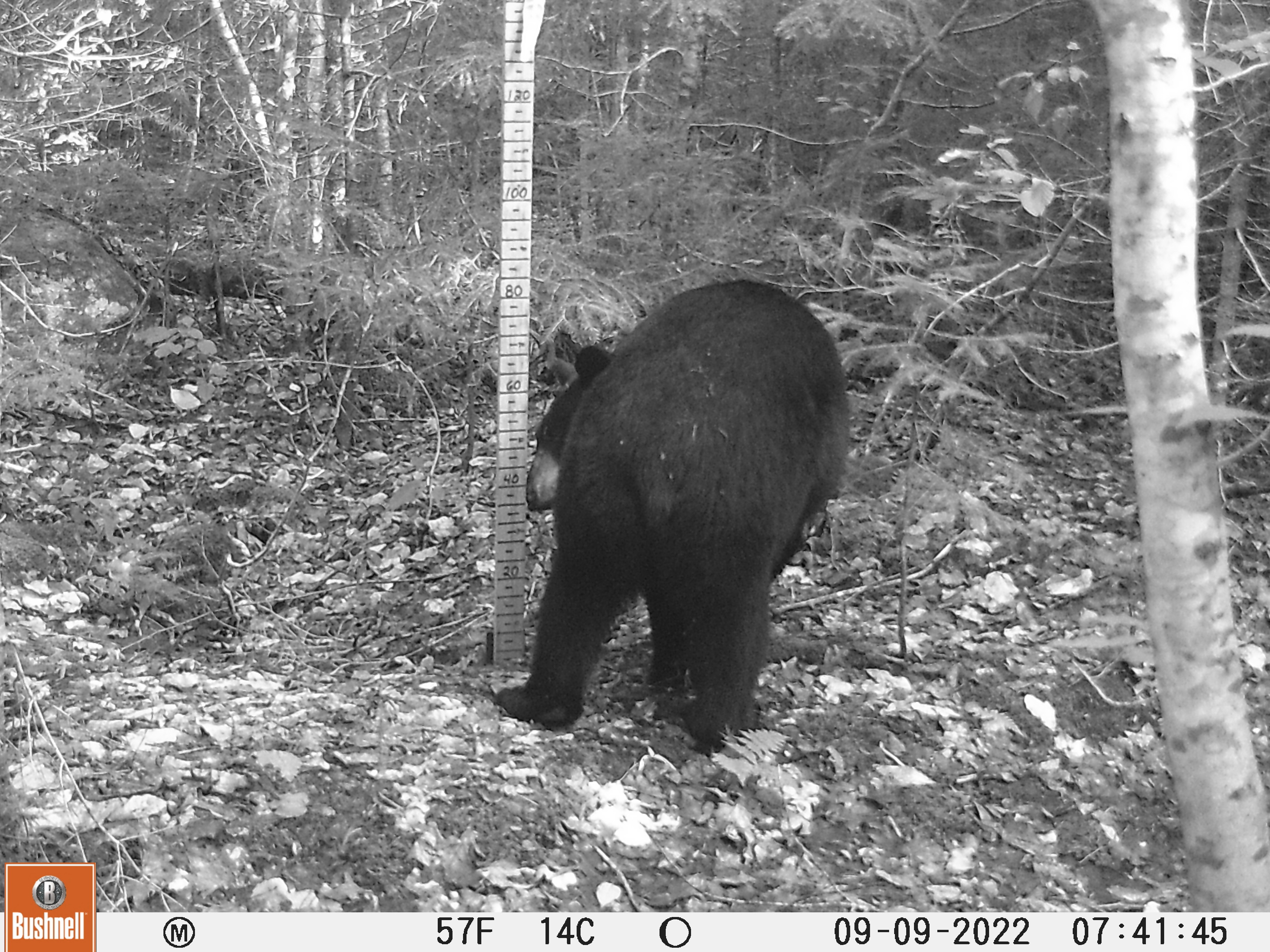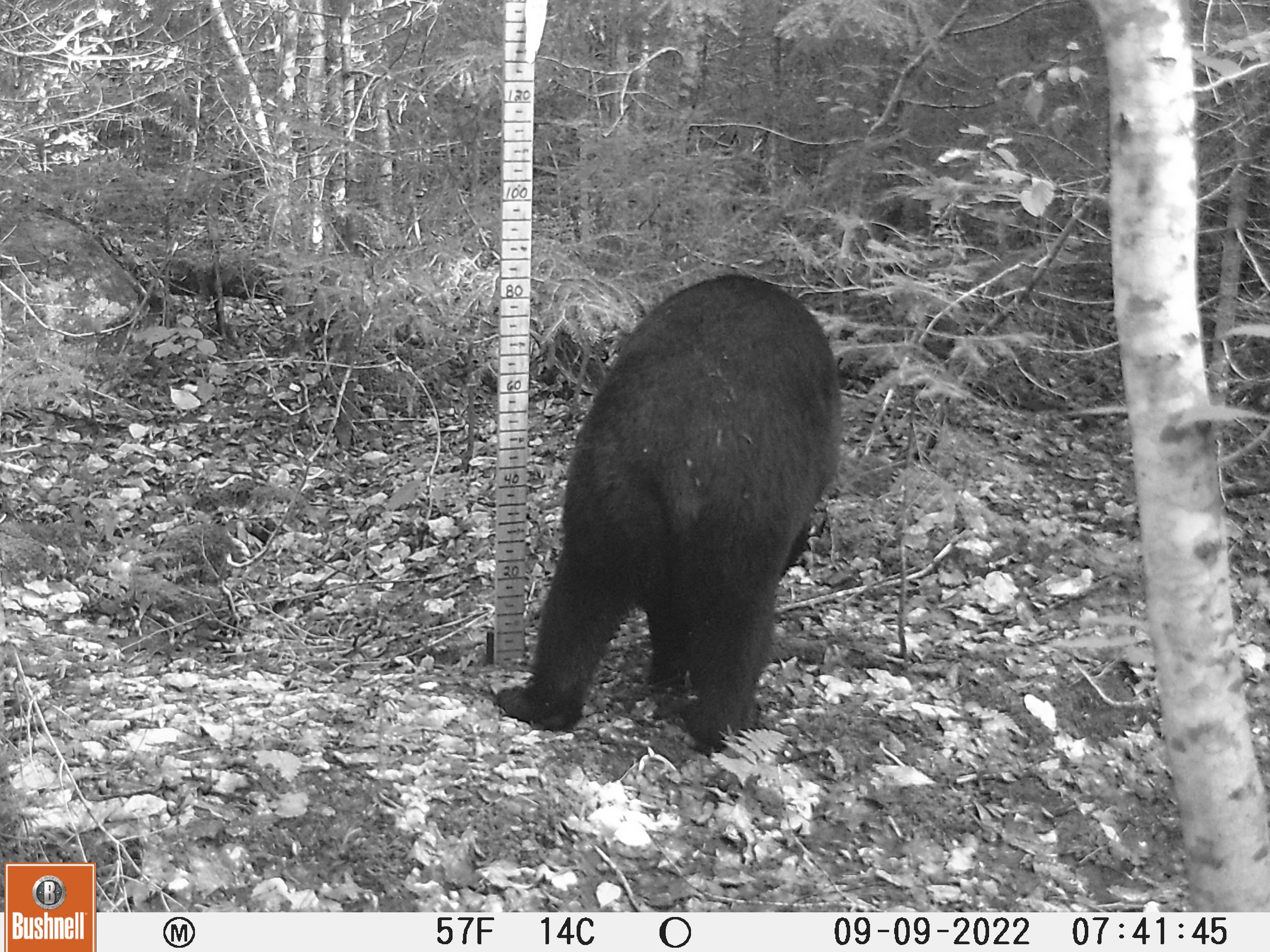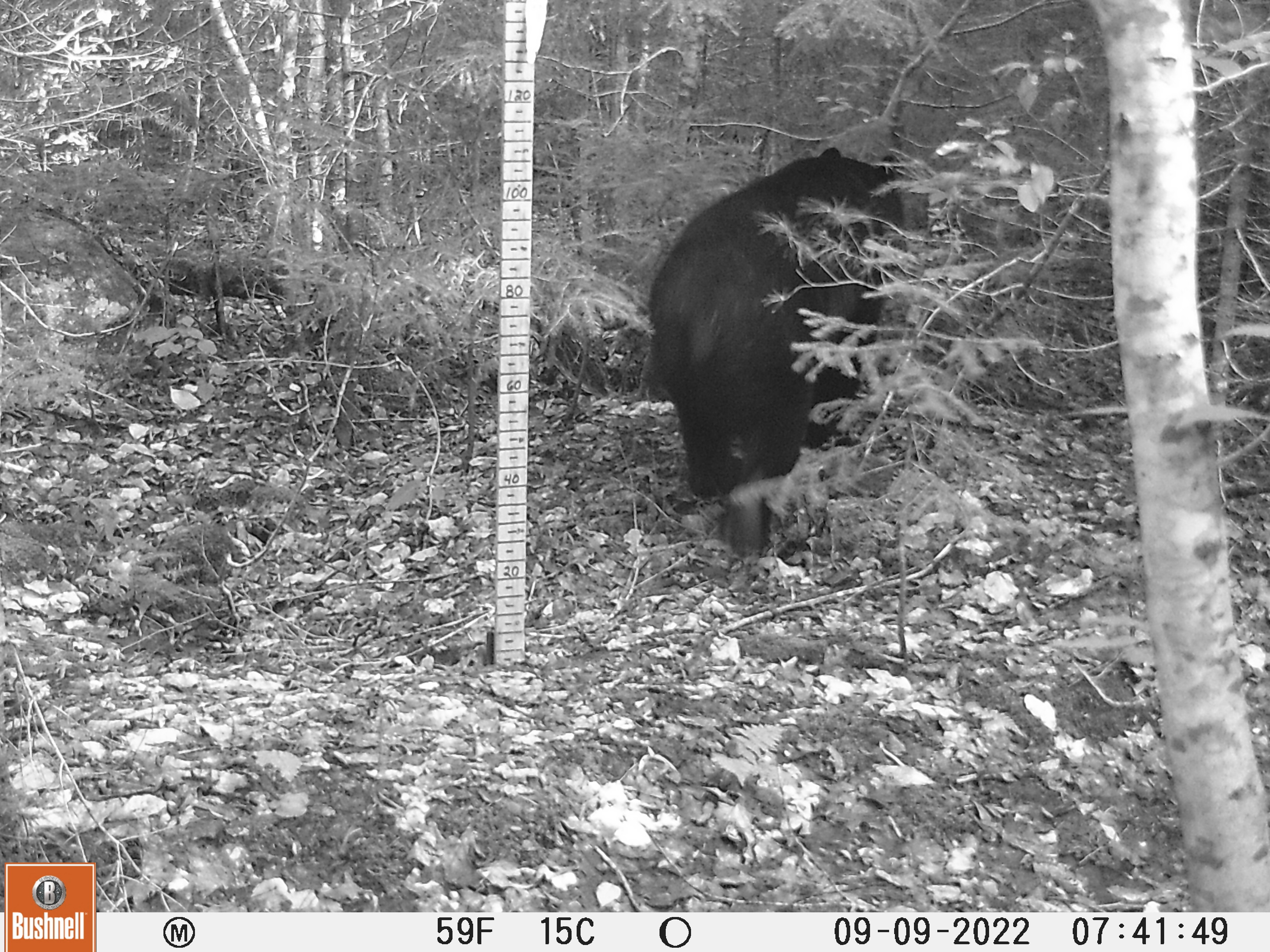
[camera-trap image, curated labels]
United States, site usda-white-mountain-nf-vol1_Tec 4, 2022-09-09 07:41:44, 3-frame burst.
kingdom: Animalia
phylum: Chordata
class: Mammalia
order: Carnivora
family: Ursidae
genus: Ursus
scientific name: Ursus americanus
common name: black bear